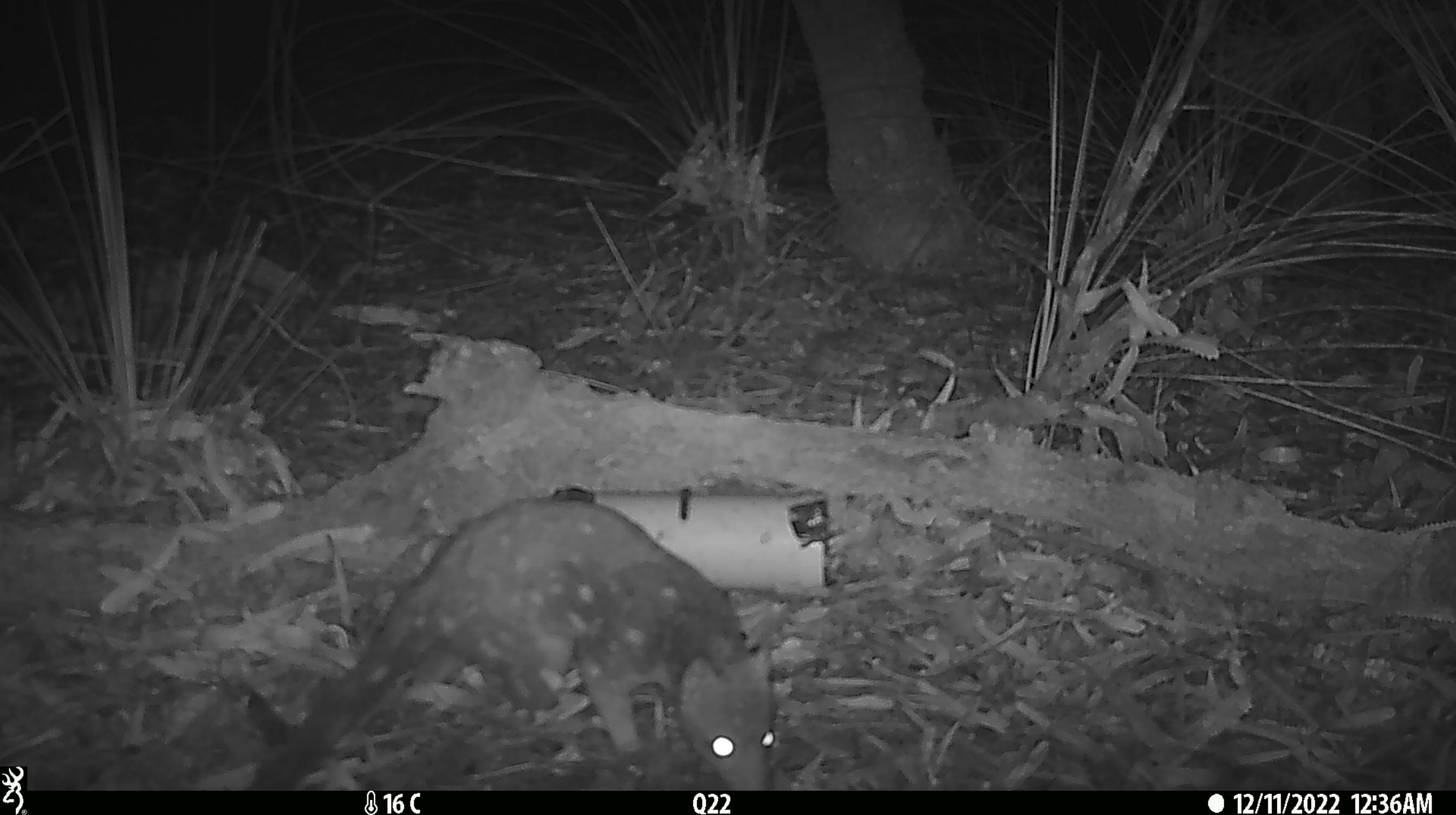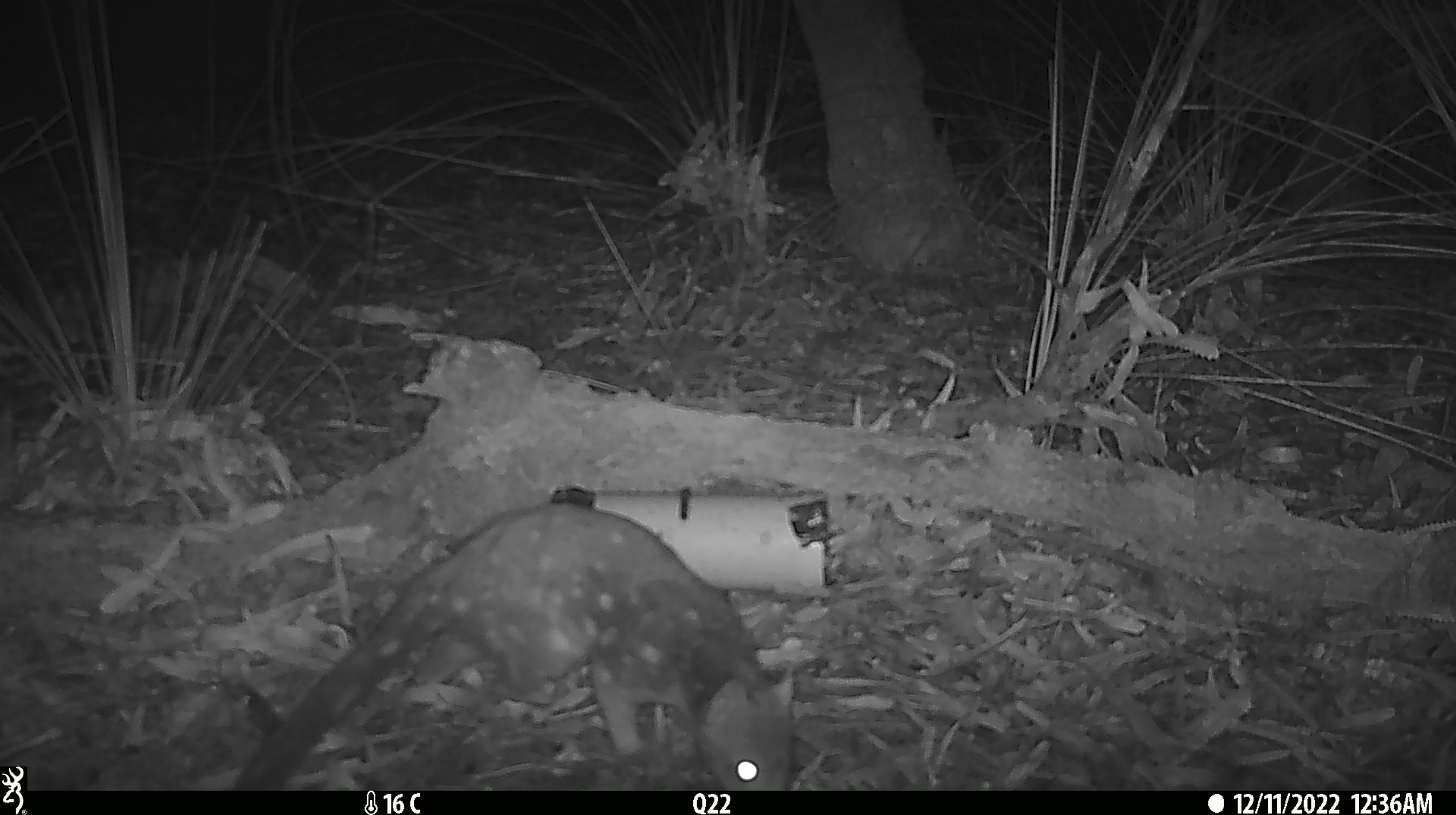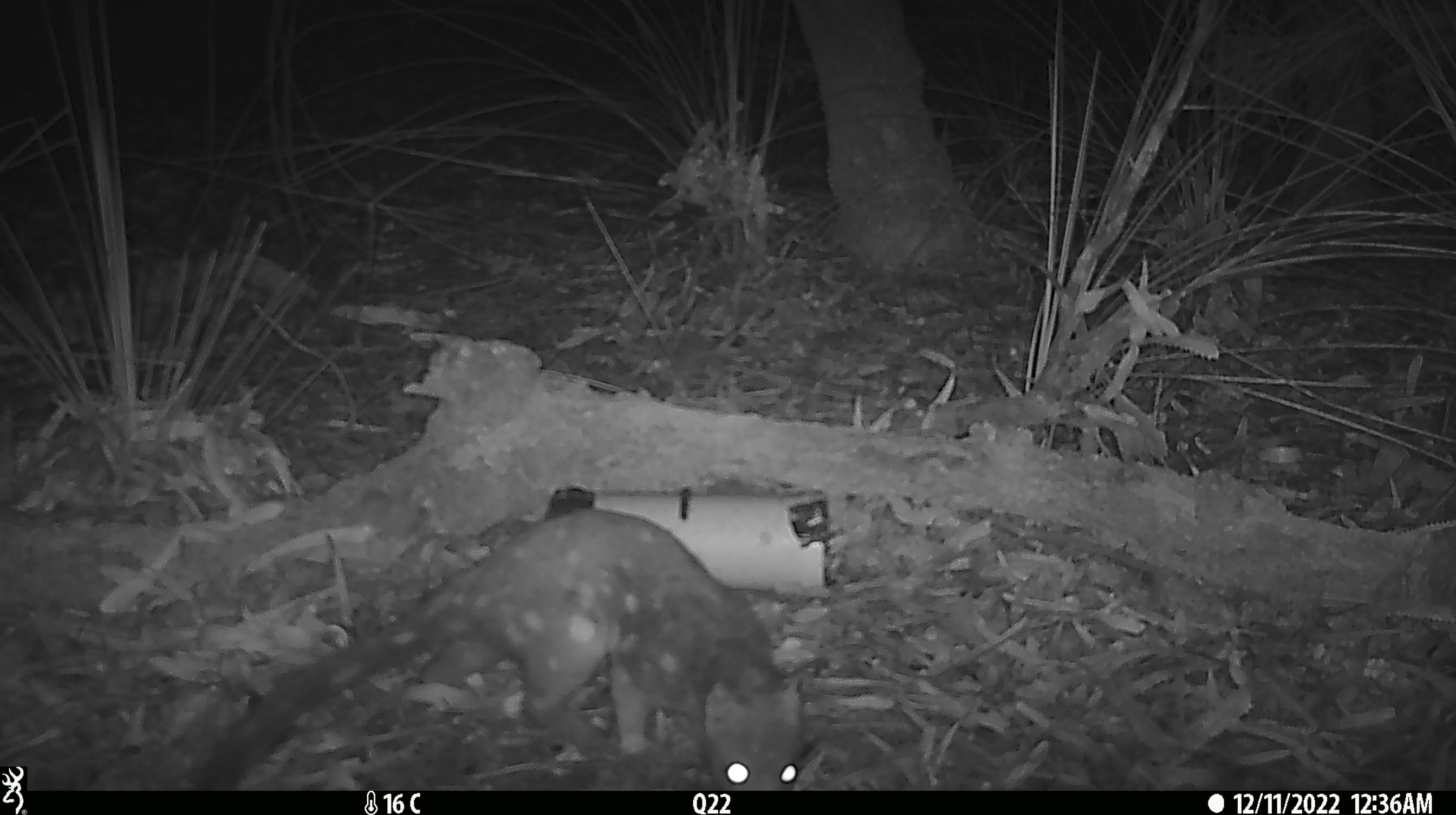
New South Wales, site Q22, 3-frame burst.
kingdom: Animalia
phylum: Chordata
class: Mammalia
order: Dasyuromorphia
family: Dasyuridae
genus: Dasyurus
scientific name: Dasyurus maculatus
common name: spotted-tailed quoll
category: quoll